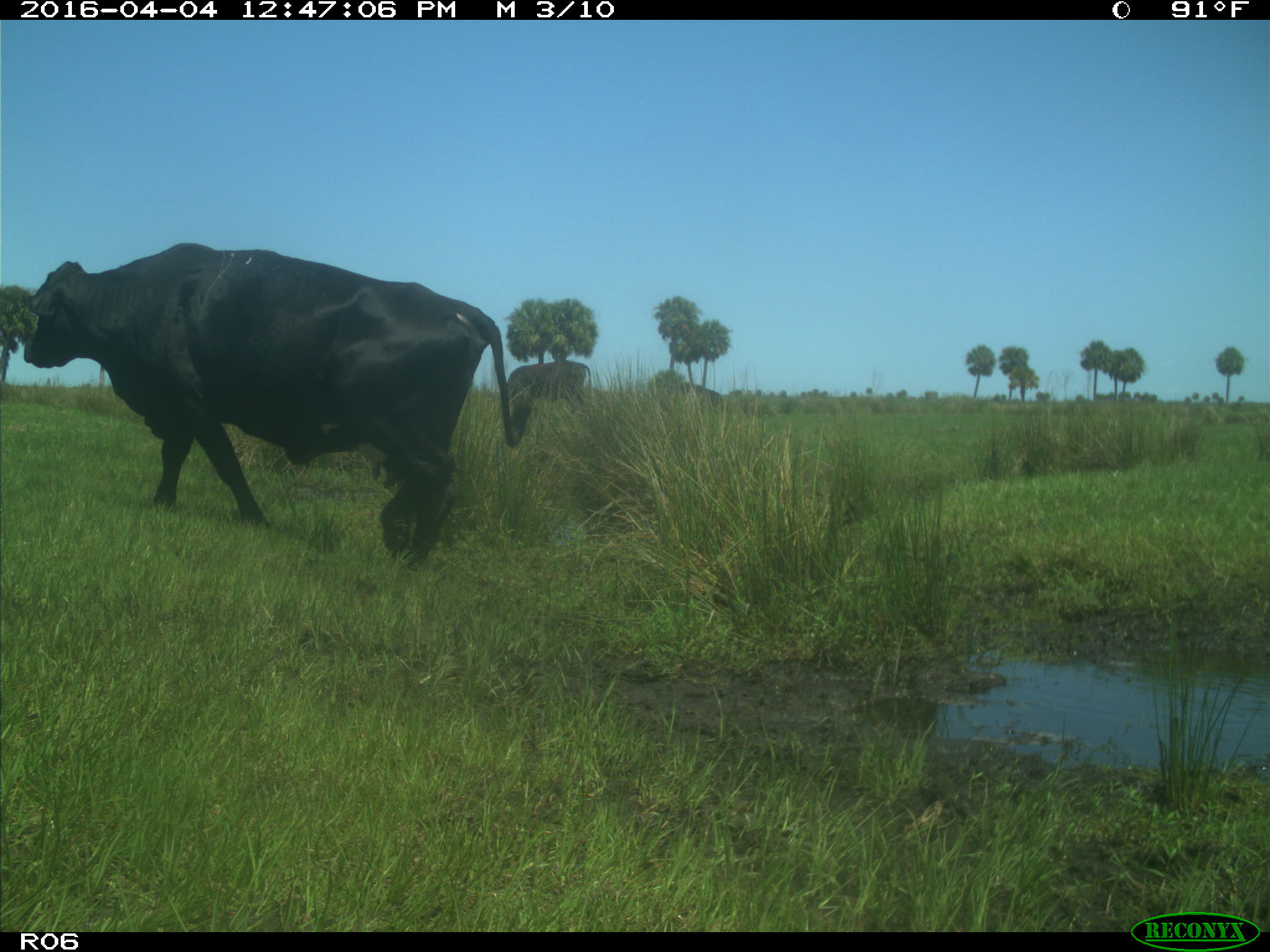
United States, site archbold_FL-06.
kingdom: Animalia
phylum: Chordata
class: Mammalia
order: Artiodactyla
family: Bovidae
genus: Bos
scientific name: Bos taurus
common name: domestic cow